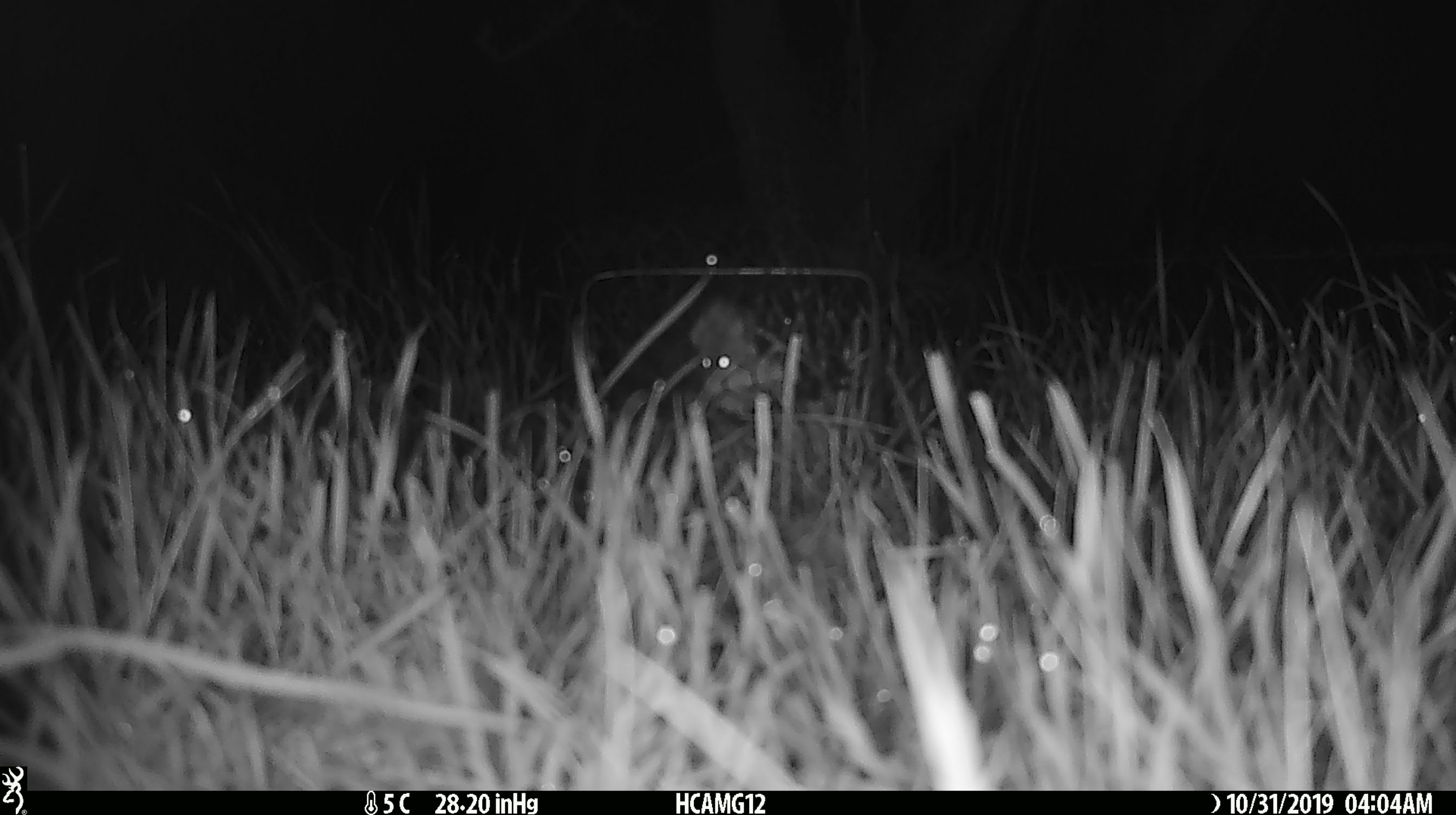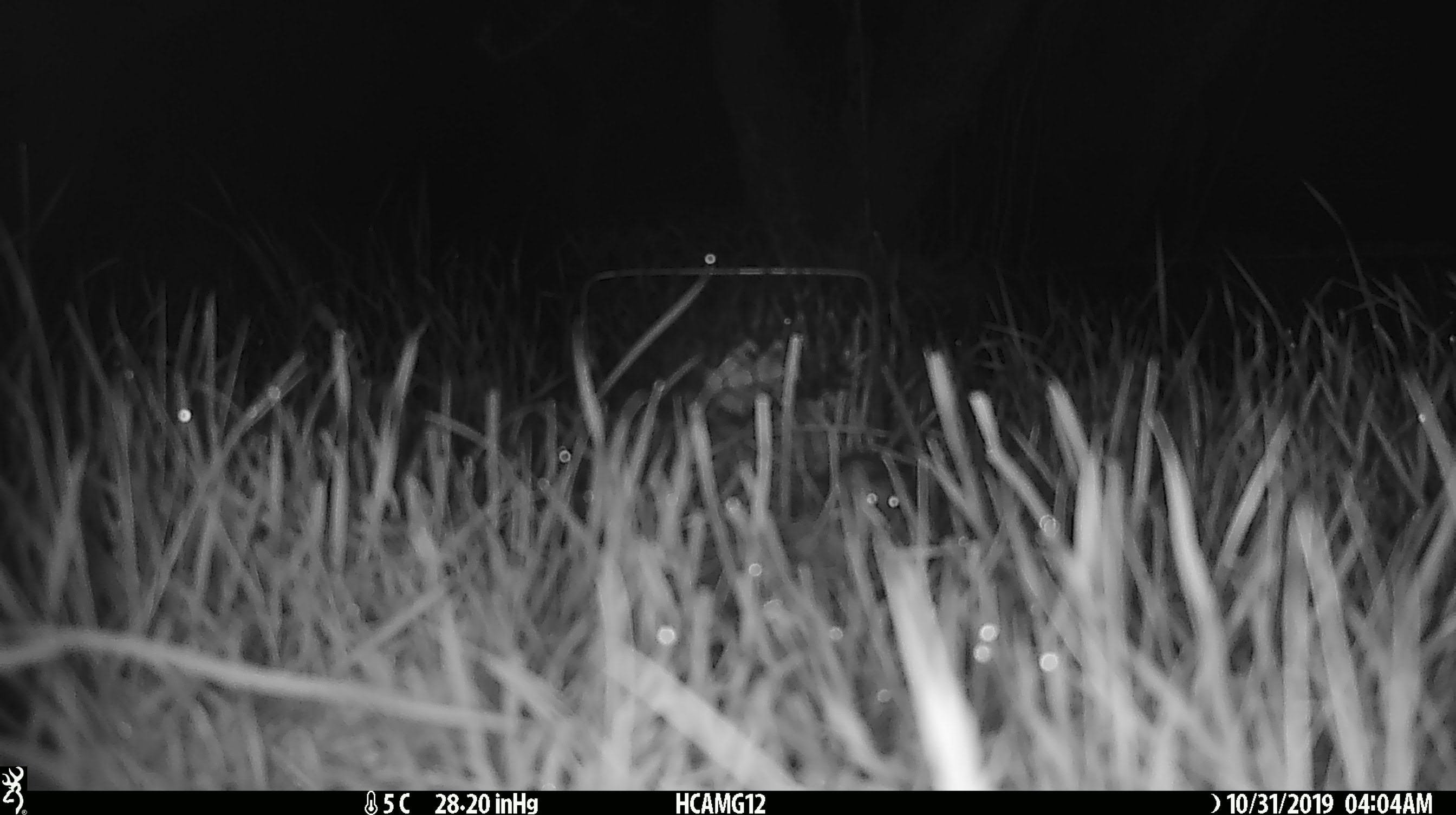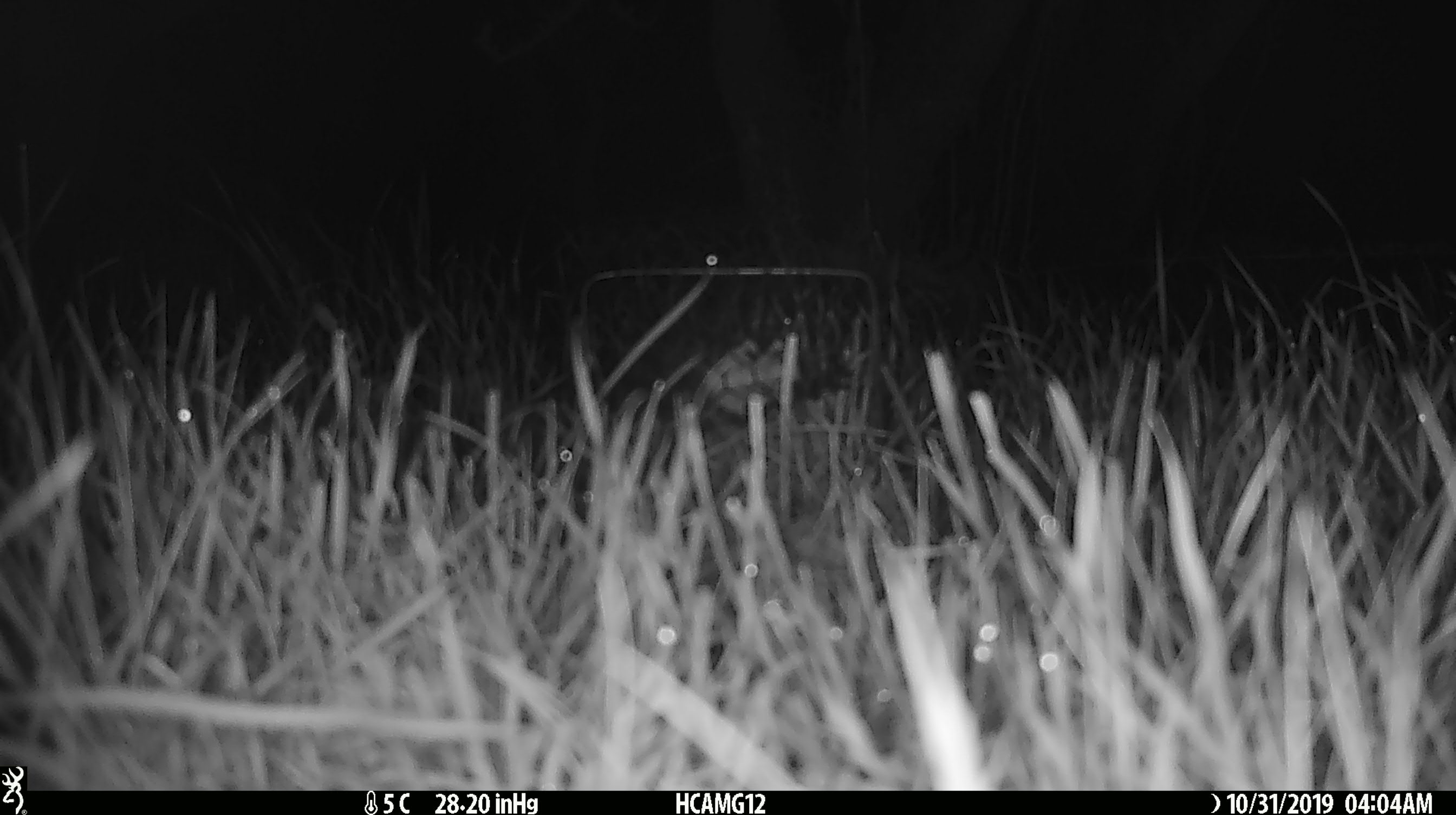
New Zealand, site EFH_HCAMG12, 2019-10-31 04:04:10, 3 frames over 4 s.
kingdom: Animalia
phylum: Chordata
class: Mammalia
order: Rodentia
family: Muridae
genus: Mus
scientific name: Mus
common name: mouse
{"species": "mouse (Mus)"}